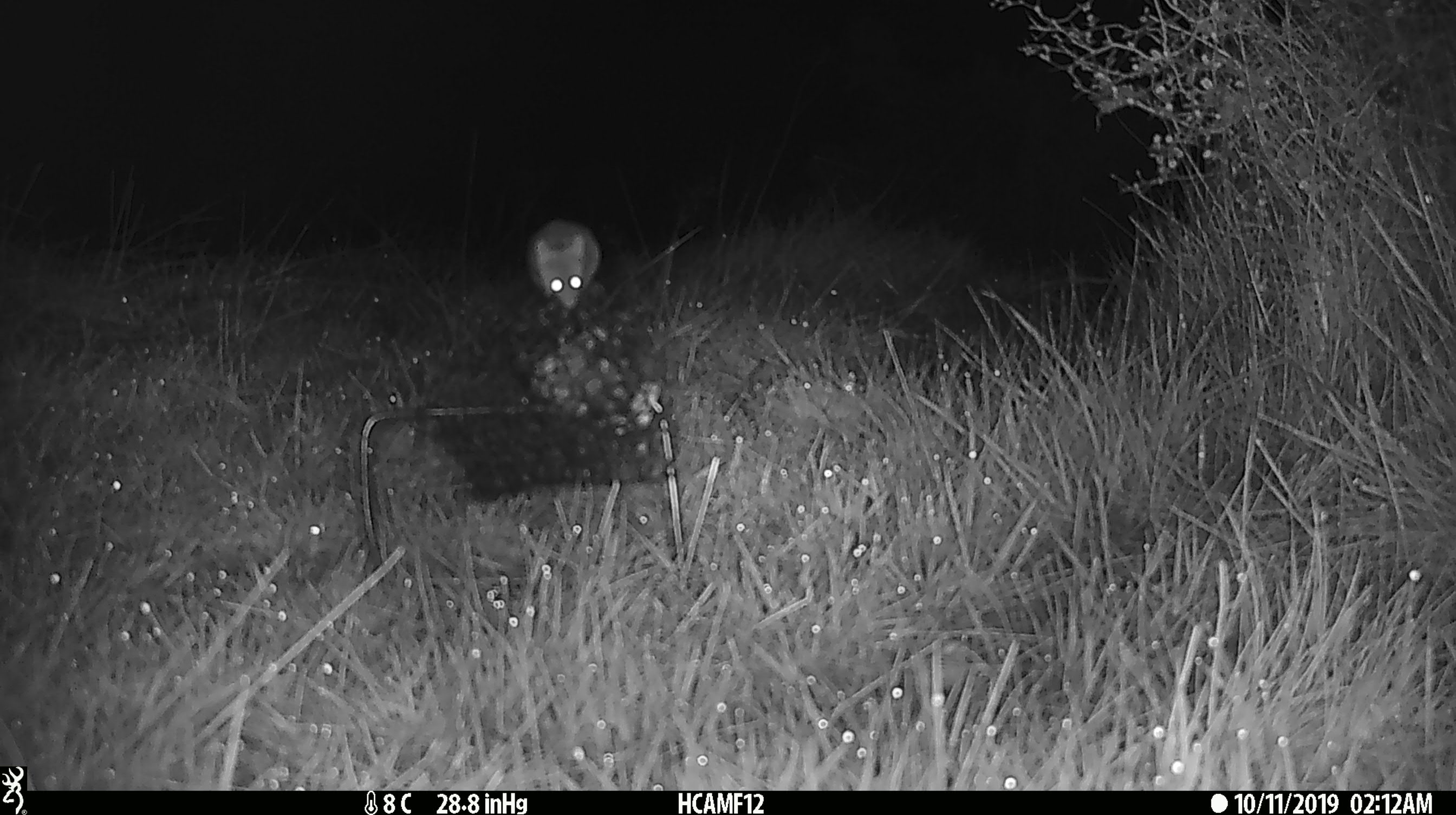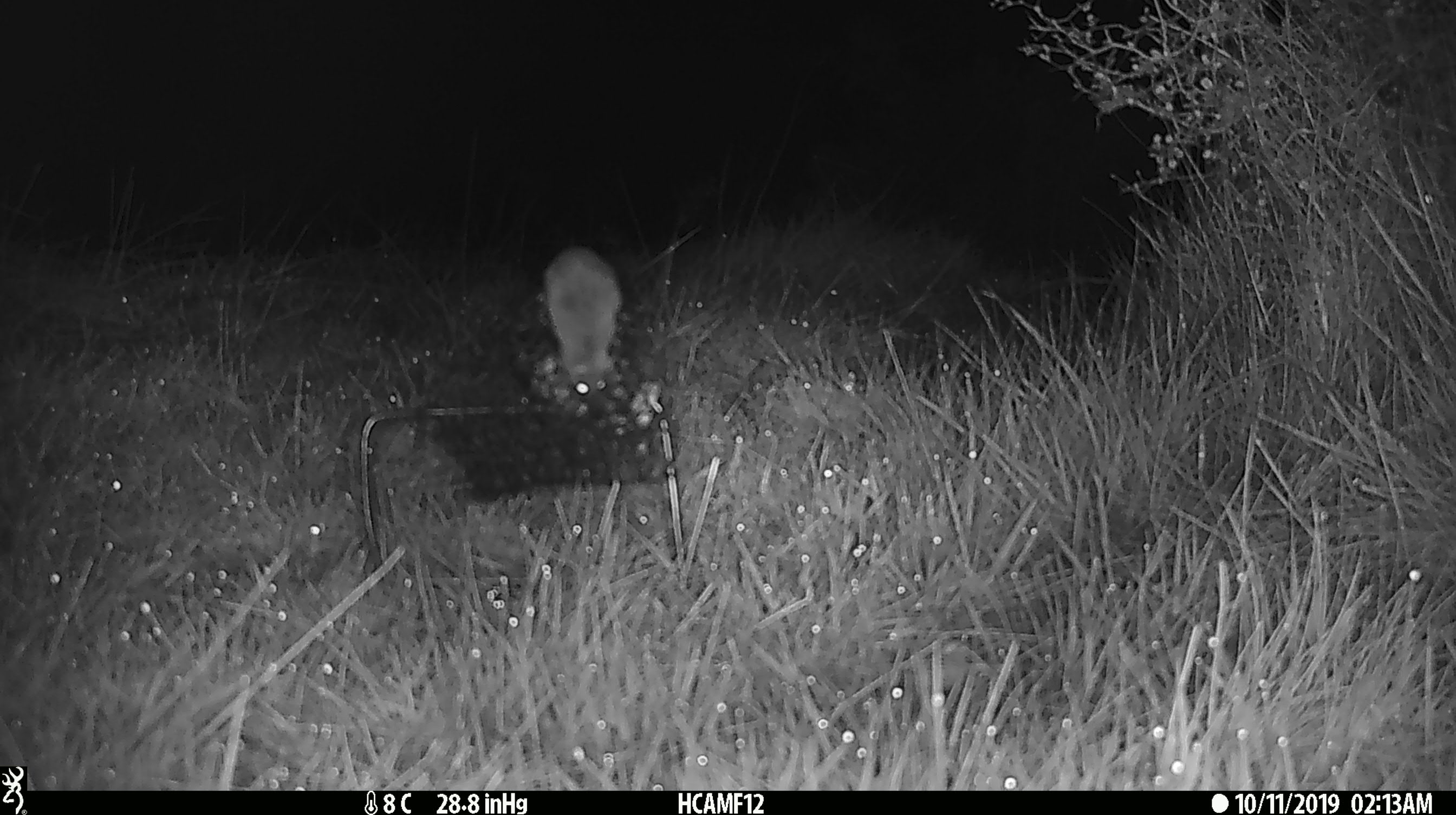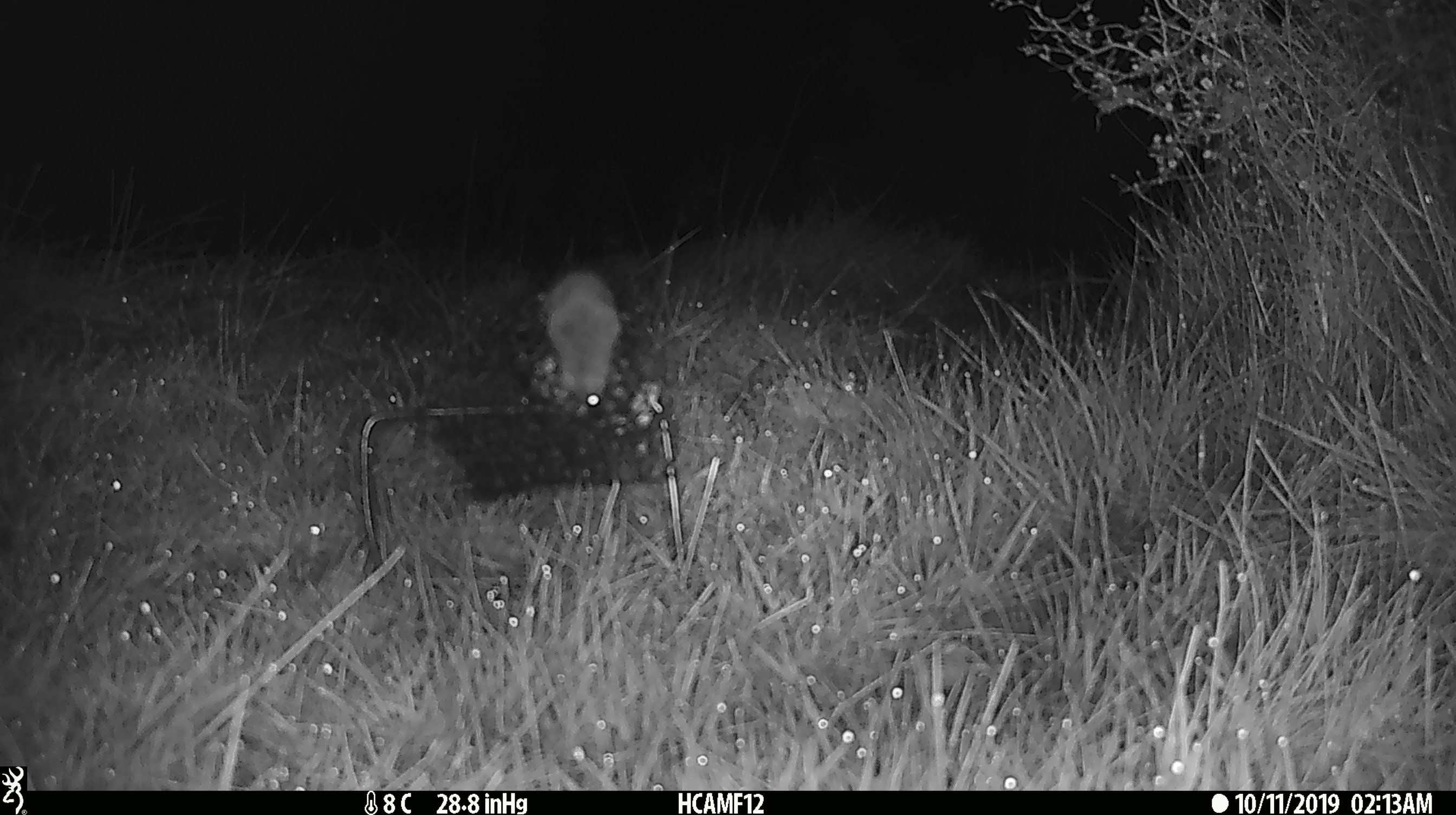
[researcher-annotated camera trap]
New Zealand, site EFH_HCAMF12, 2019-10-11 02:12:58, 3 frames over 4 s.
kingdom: Animalia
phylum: Chordata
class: Mammalia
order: Rodentia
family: Muridae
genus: Mus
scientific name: Mus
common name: mouse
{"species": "mouse (Mus)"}